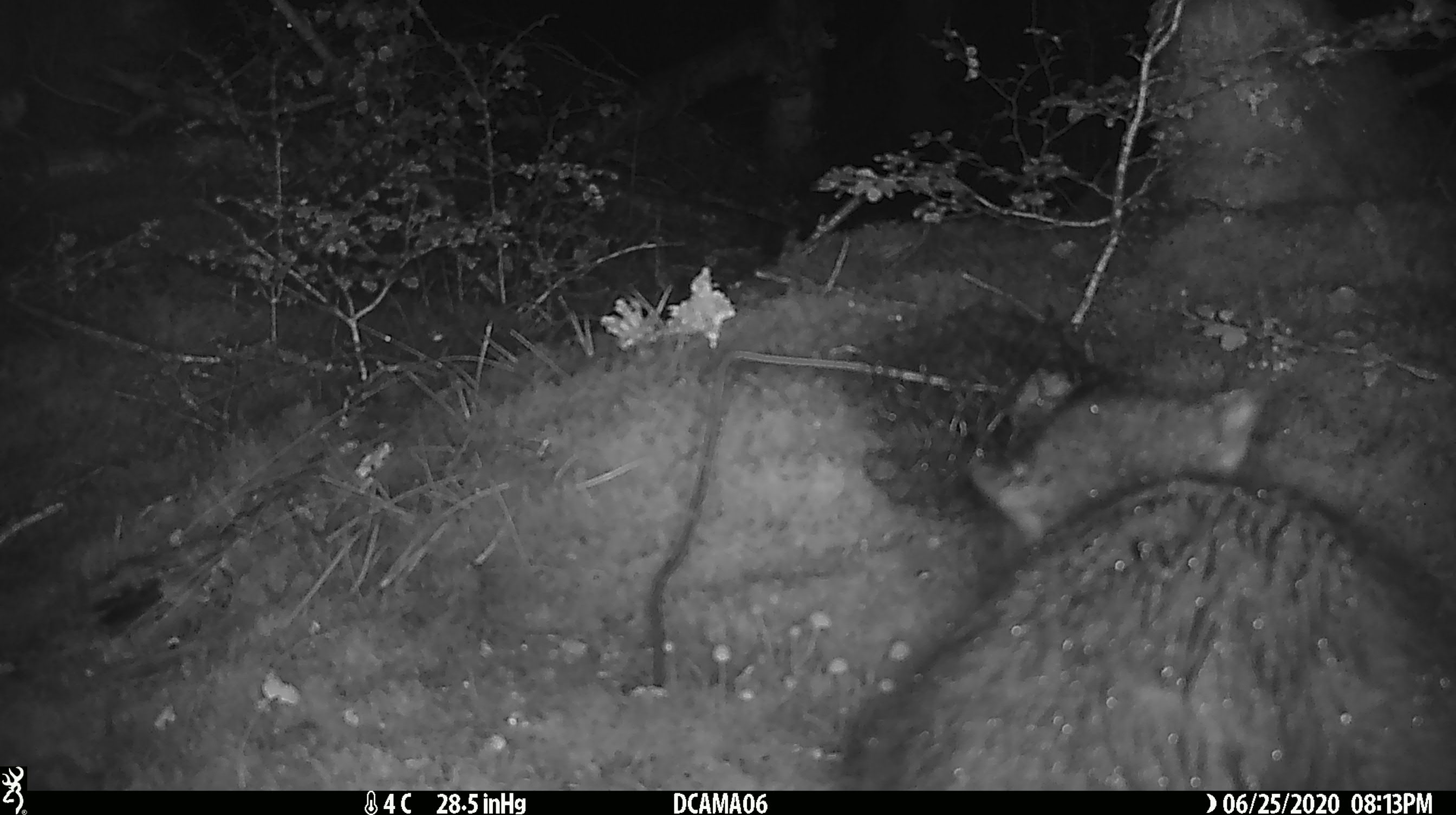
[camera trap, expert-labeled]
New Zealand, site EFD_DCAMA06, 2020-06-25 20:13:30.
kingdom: Animalia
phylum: Chordata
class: Mammalia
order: Diprotodontia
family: Phalangeridae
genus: Trichosurus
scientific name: Trichosurus vulpecula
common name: common brushtail possum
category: possum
Possum (common brushtail possum) (Trichosurus vulpecula).